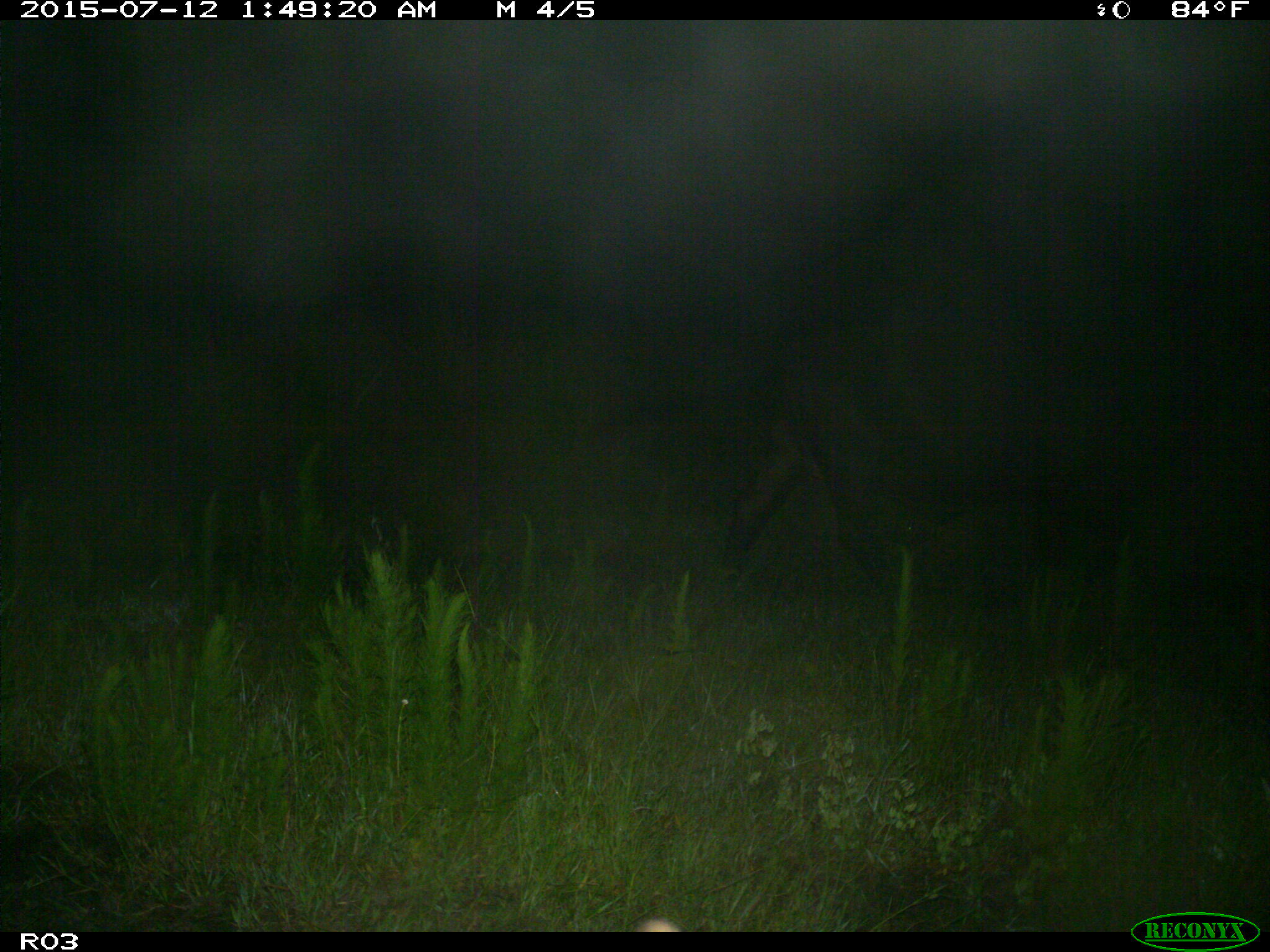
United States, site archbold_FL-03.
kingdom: Animalia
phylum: Chordata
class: Mammalia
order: Artiodactyla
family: Bovidae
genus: Bos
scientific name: Bos taurus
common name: domestic cow